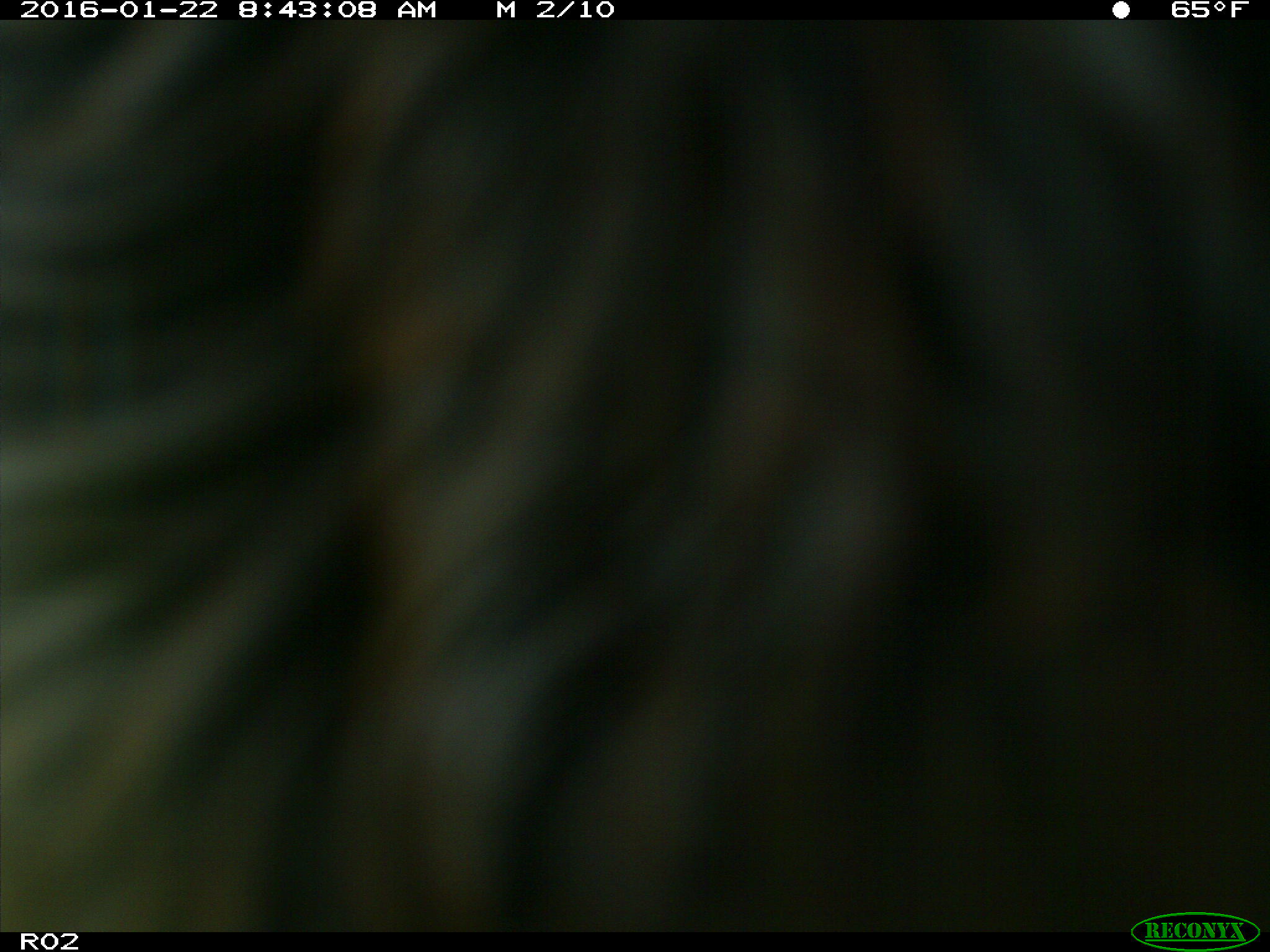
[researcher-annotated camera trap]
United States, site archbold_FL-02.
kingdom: Animalia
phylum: Chordata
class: Mammalia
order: Artiodactyla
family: Bovidae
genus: Bos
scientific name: Bos taurus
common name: domestic cow